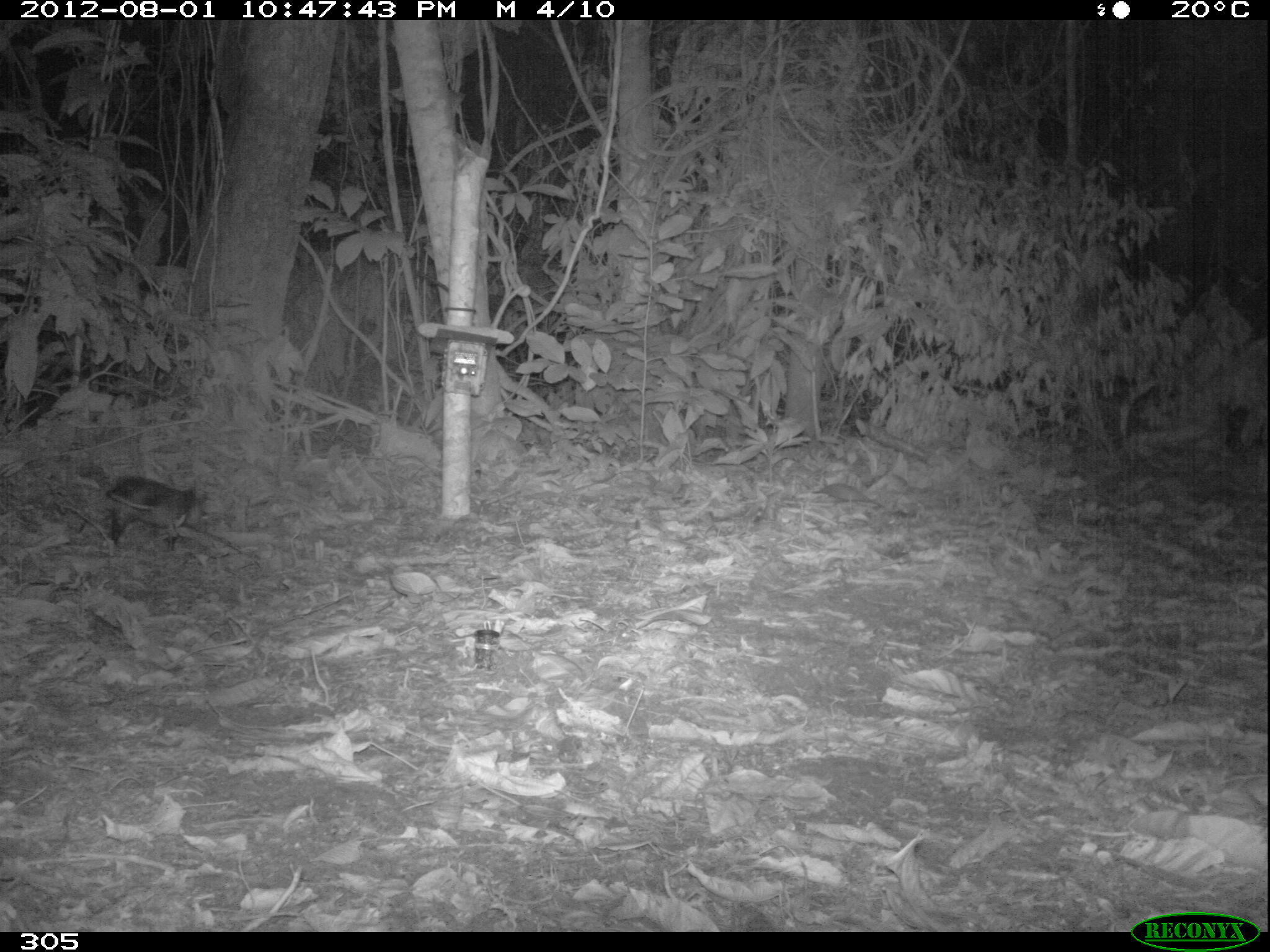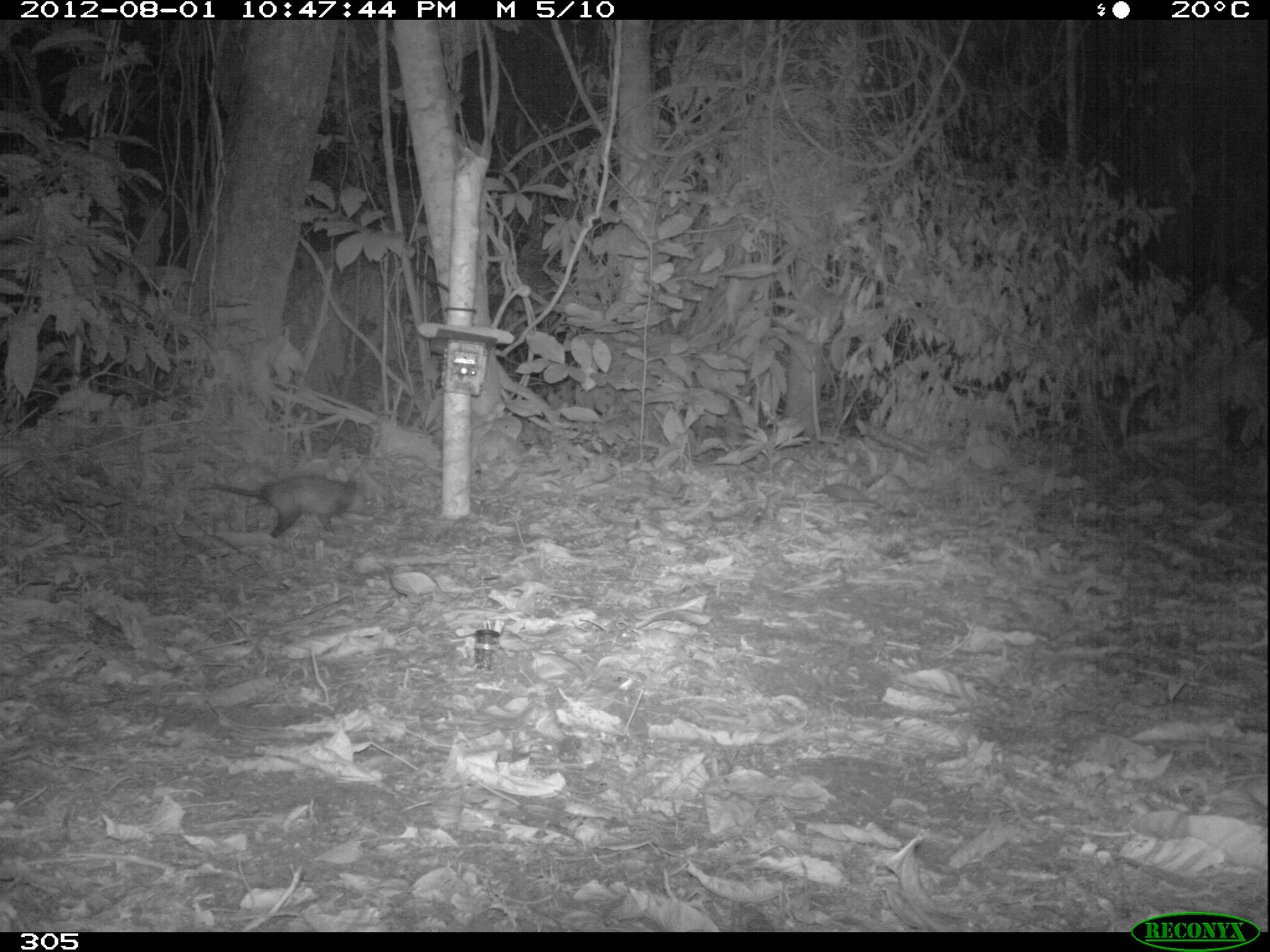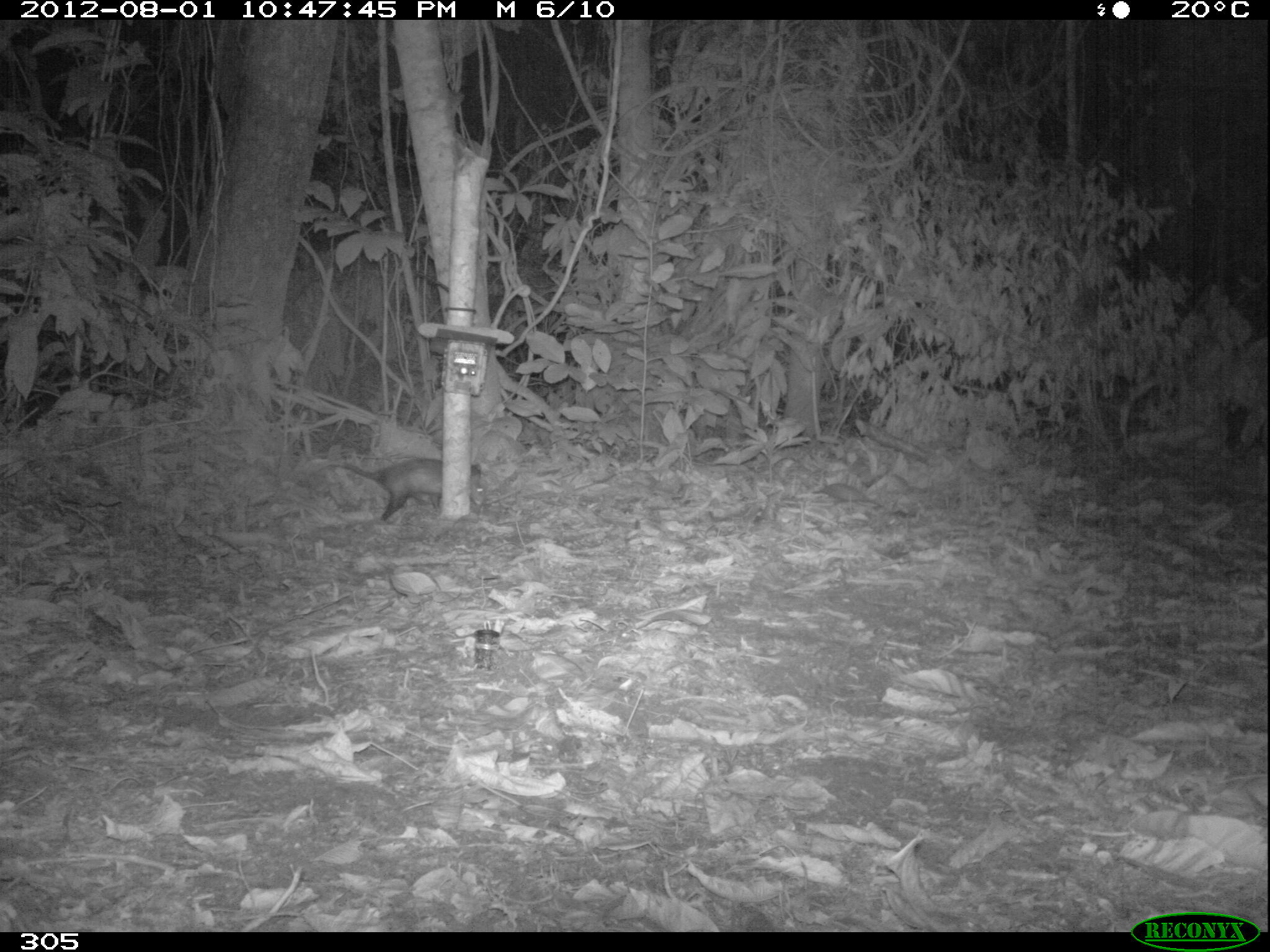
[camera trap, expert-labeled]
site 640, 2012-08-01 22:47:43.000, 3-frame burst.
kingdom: Animalia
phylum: Chordata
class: Mammalia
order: Didelphimorphia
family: Didelphidae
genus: Didelphis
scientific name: Didelphis marsupialis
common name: southern opossum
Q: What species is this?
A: Didelphis marsupialis (southern opossum).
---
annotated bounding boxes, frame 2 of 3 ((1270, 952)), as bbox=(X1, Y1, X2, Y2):
didelphis marsupialis: bbox=(189, 473, 376, 539)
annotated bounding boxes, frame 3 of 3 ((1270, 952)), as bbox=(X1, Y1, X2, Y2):
didelphis marsupialis: bbox=(309, 458, 485, 521)